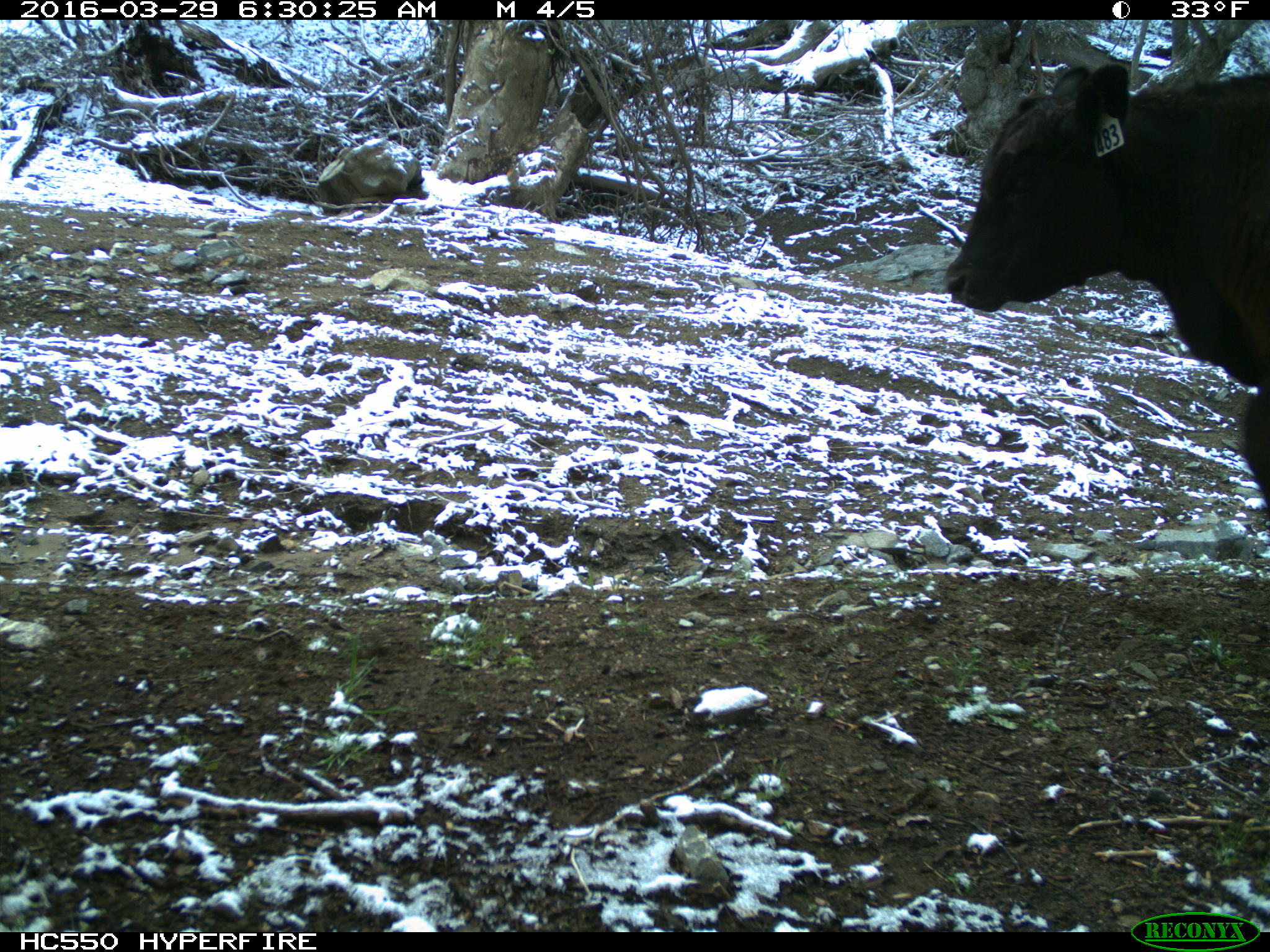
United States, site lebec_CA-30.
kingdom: Animalia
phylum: Chordata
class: Mammalia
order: Artiodactyla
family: Bovidae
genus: Bos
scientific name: Bos taurus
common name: domestic cow